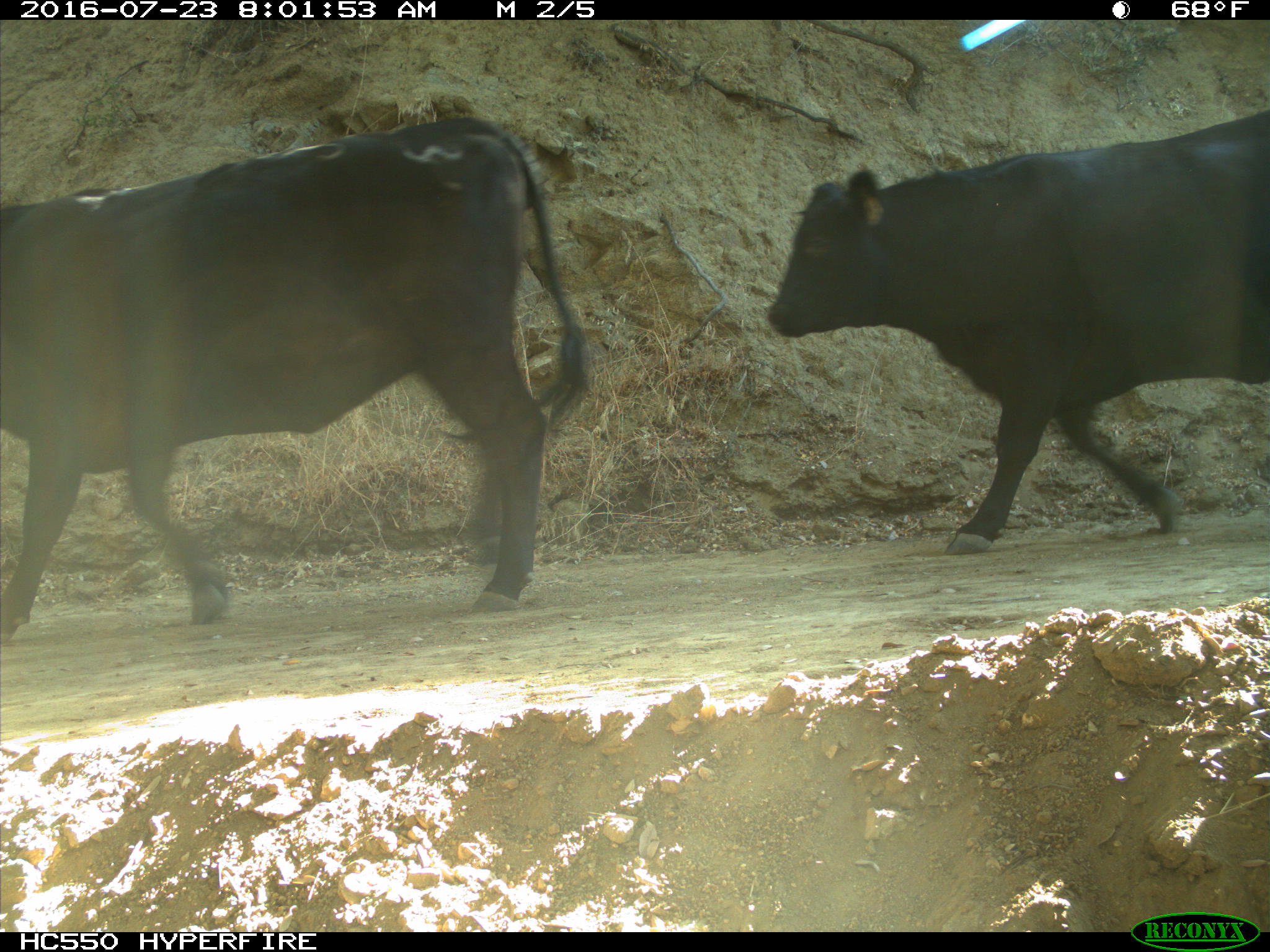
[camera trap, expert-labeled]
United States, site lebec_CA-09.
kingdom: Animalia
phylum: Chordata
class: Mammalia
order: Artiodactyla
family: Bovidae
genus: Bos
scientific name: Bos taurus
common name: domestic cow